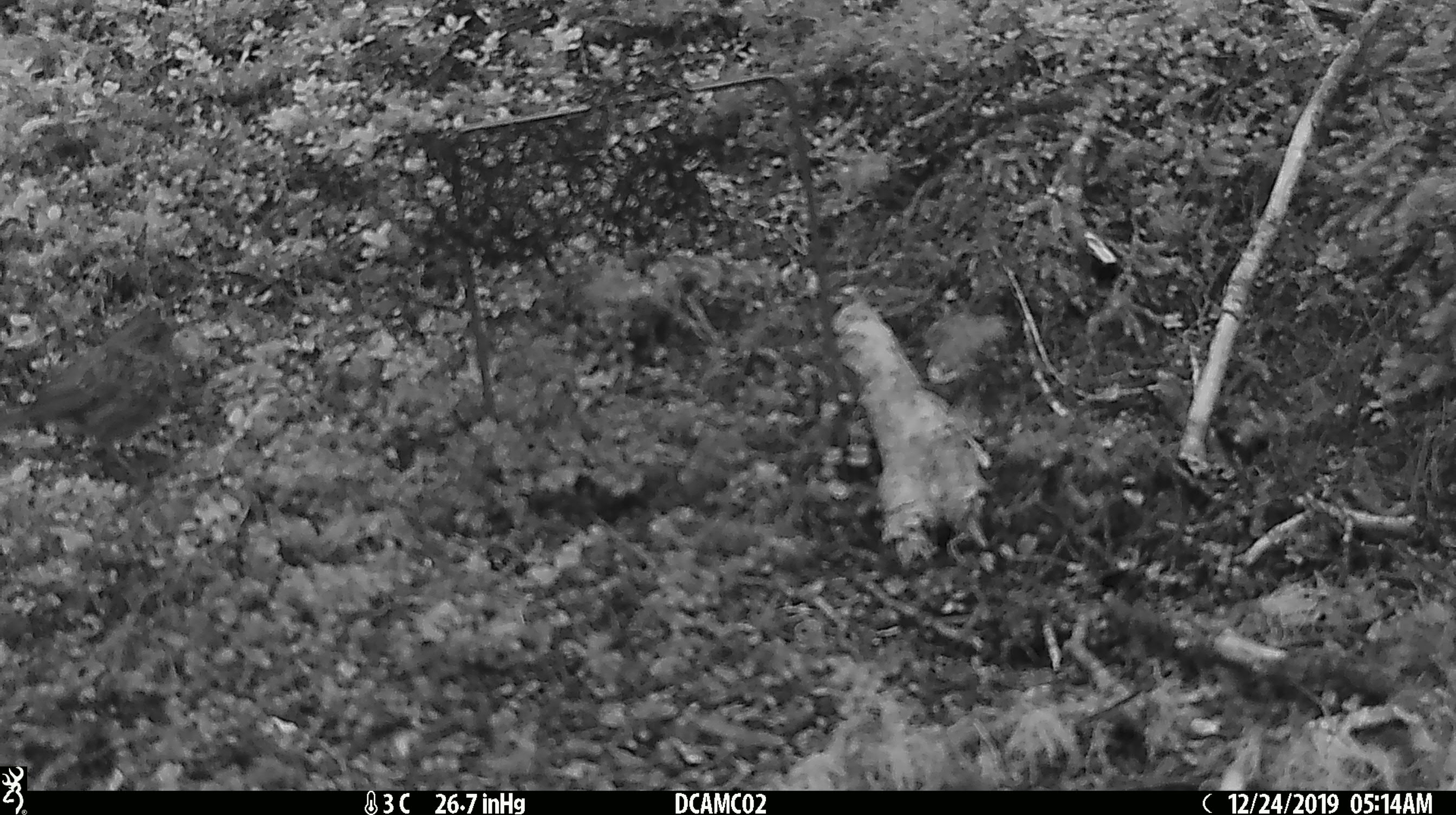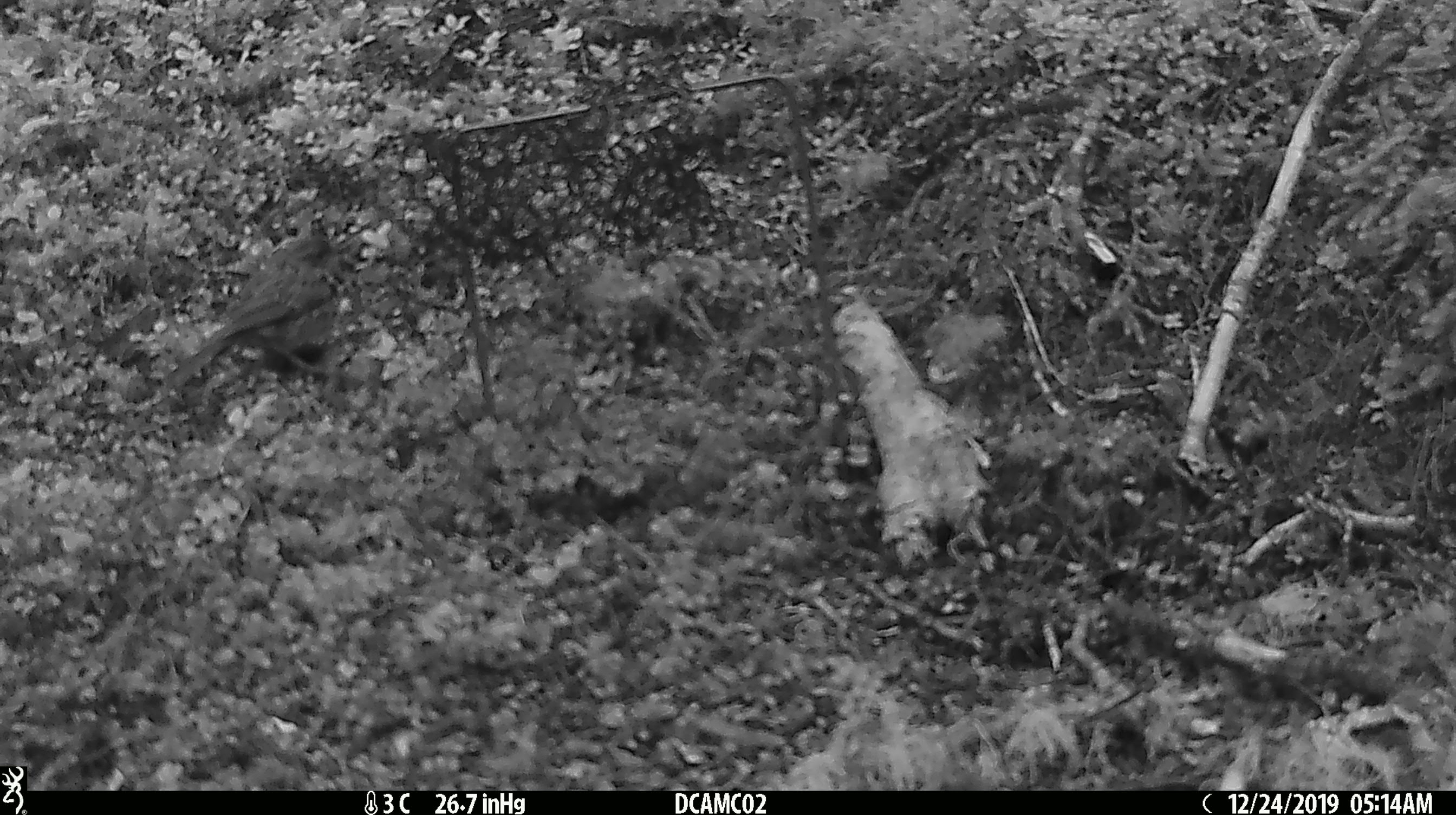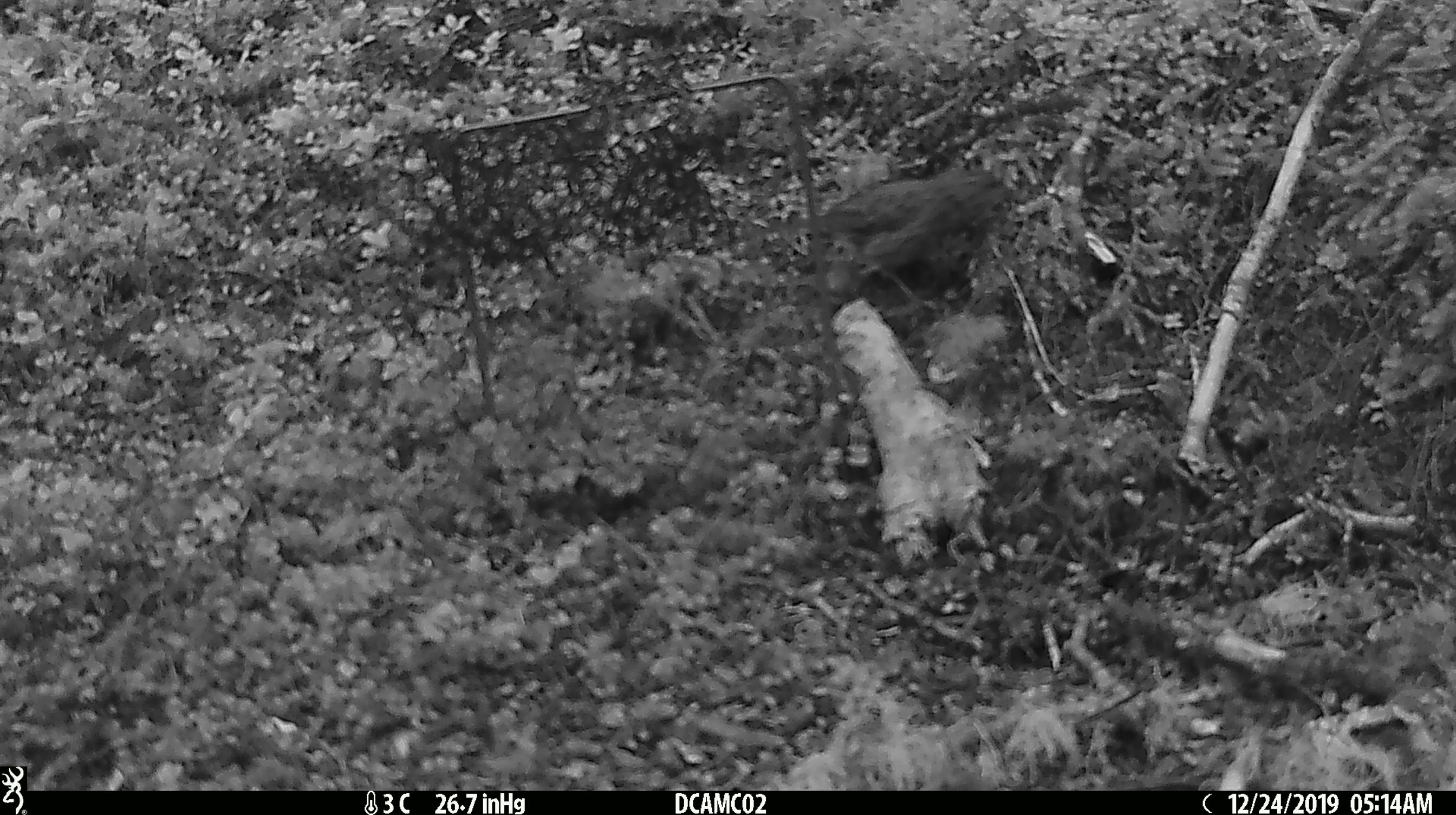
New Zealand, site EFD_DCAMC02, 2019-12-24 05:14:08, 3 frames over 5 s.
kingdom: Animalia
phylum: Chordata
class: Aves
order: Passeriformes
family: Prunellidae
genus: Prunella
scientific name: Prunella modularis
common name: dunnock